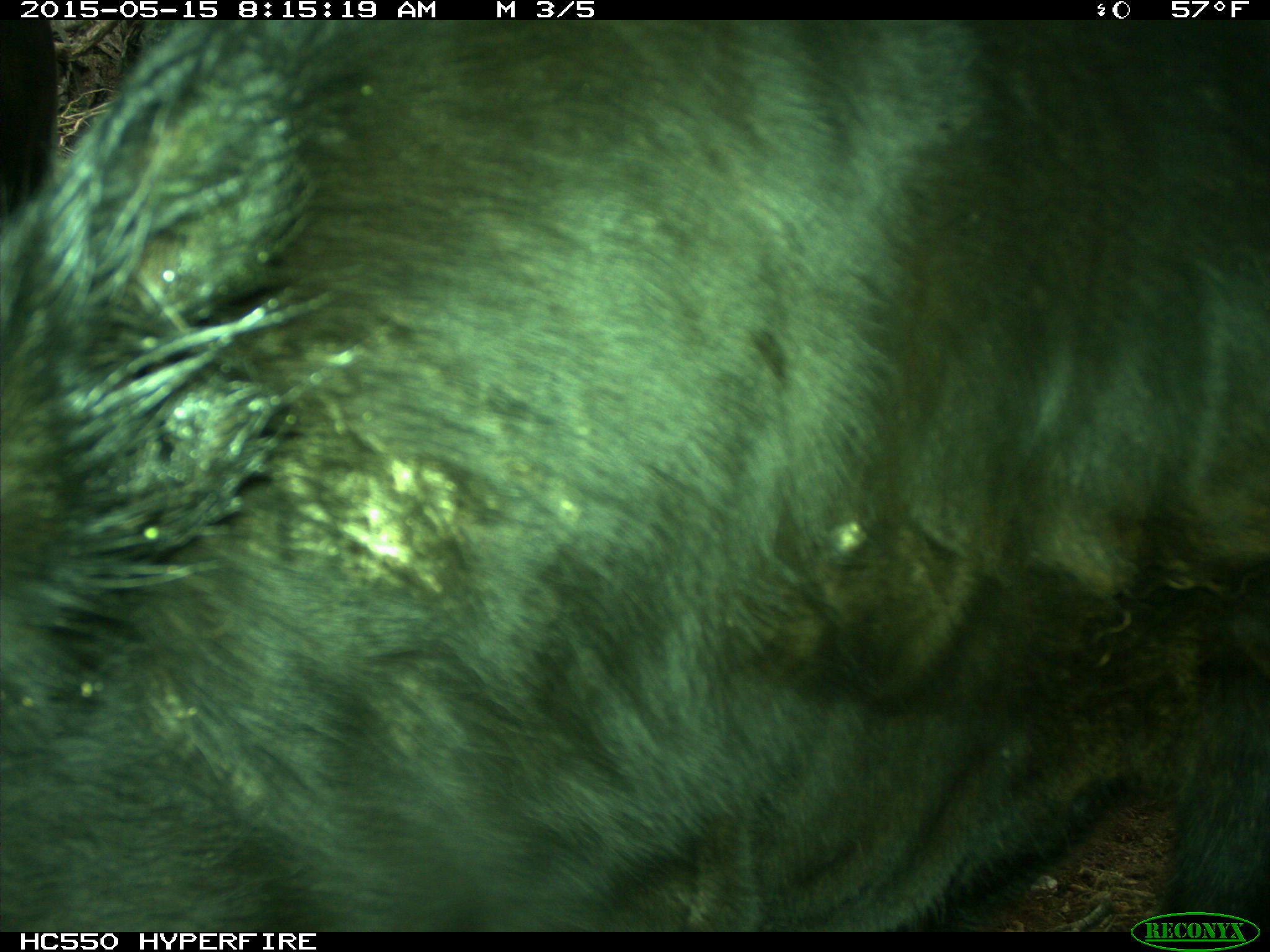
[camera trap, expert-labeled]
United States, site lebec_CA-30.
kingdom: Animalia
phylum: Chordata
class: Mammalia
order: Artiodactyla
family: Bovidae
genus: Bos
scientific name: Bos taurus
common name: domestic cow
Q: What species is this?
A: Bos taurus (domestic cow).